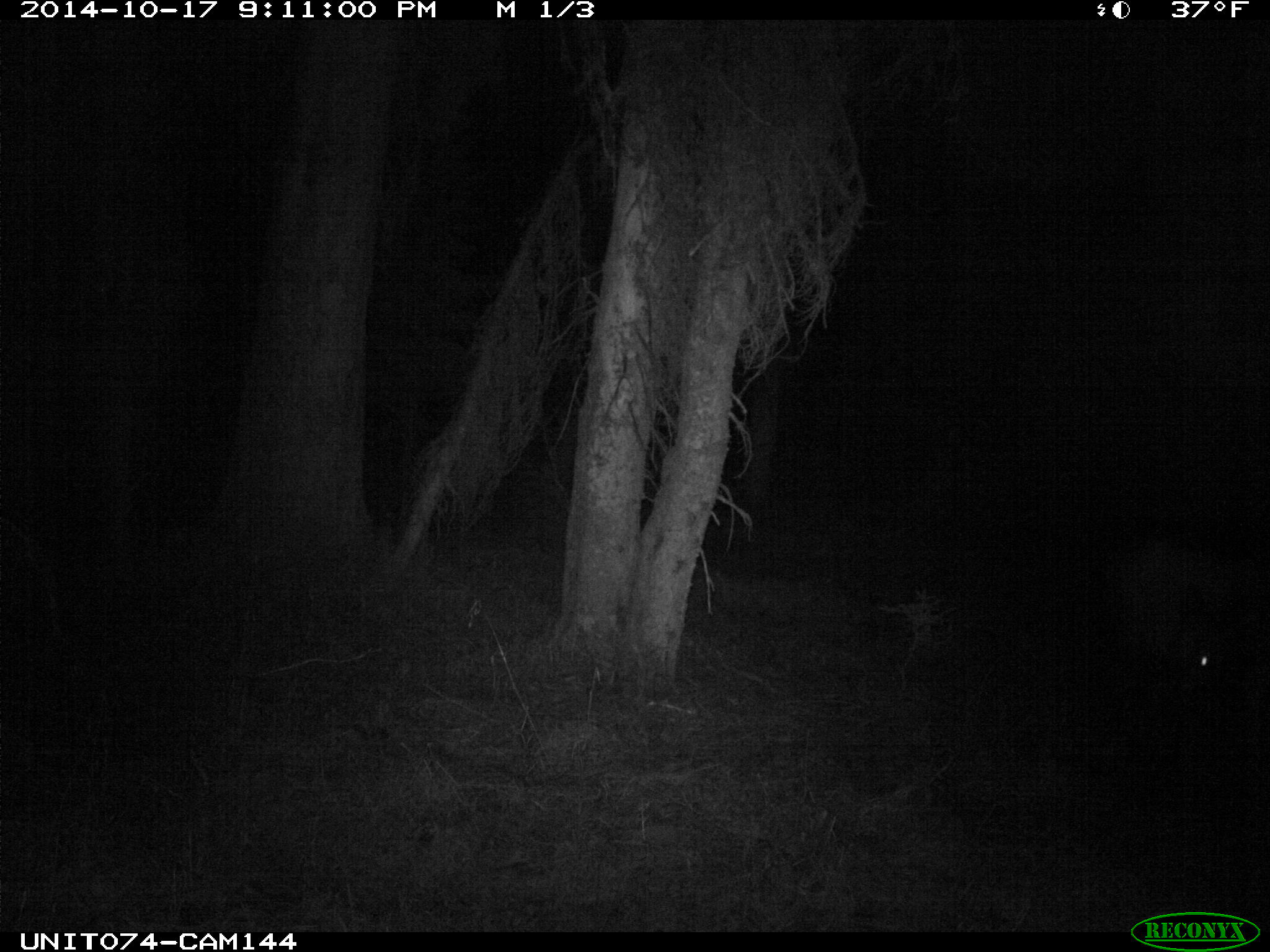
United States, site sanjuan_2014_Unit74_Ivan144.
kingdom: Animalia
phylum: Chordata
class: Mammalia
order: Artiodactyla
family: Cervidae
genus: Cervus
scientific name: Cervus elaphus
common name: red deer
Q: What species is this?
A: Cervus elaphus (red deer).